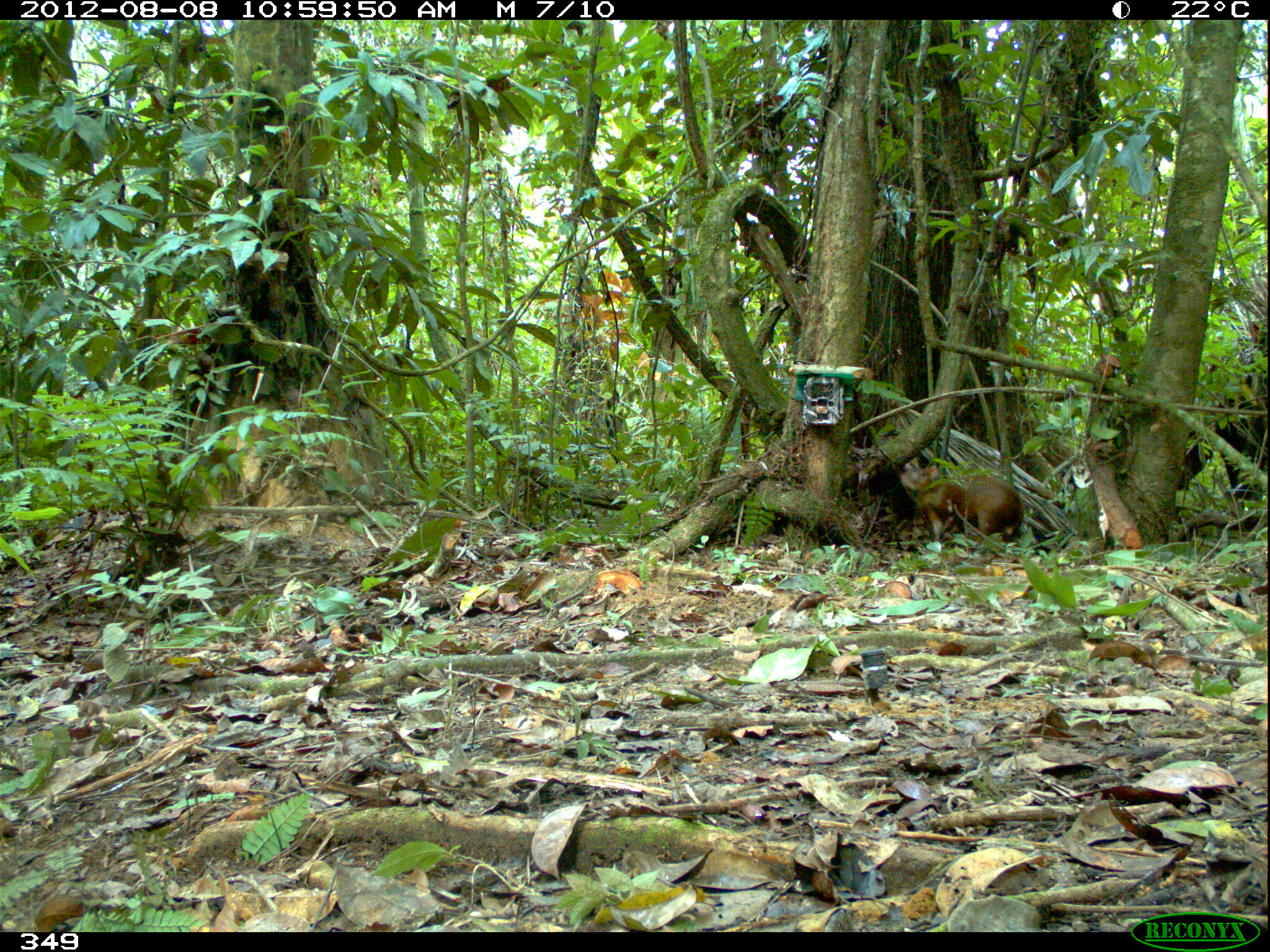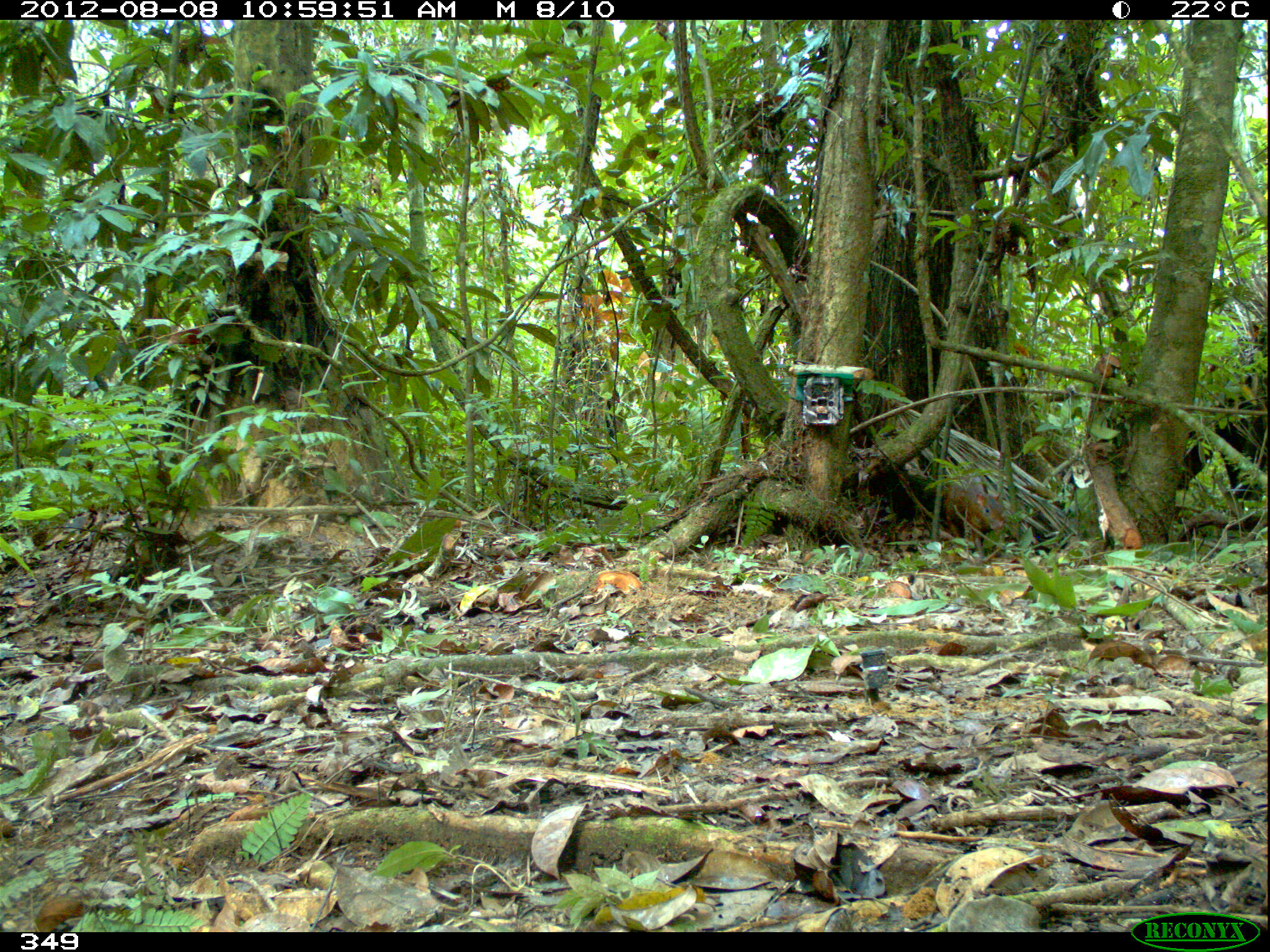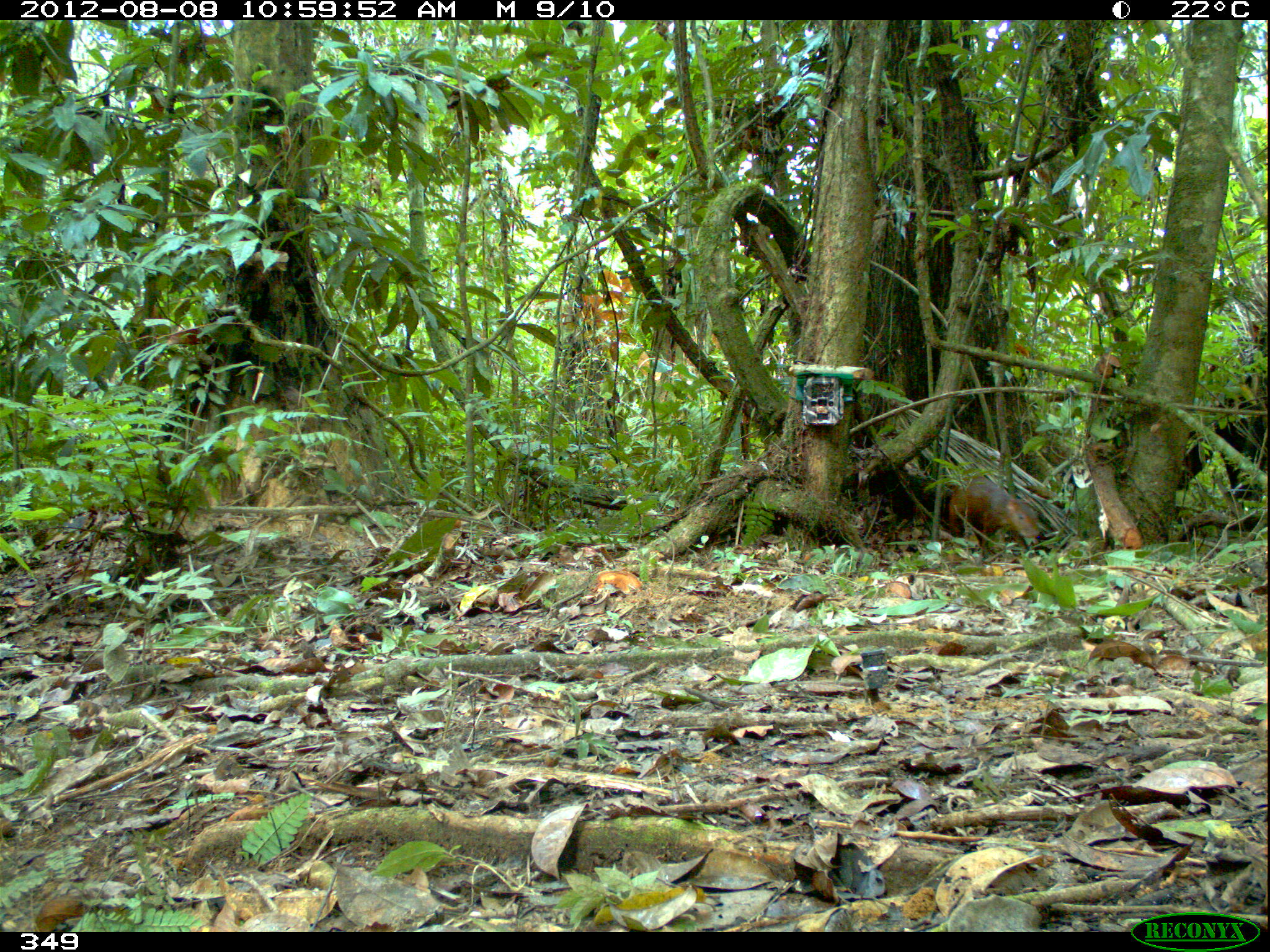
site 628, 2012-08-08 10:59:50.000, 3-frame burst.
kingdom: Animalia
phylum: Chordata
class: Mammalia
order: Rodentia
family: Dasyproctidae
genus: Dasyprocta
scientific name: Dasyprocta punctata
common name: central american agouti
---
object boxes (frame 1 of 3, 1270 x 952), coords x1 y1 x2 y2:
dasyprocta punctata: 885 454 1026 543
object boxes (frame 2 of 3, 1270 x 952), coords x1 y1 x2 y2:
dasyprocta punctata: 941 474 1009 546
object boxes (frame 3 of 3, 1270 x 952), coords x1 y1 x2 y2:
dasyprocta punctata: 942 474 1047 554